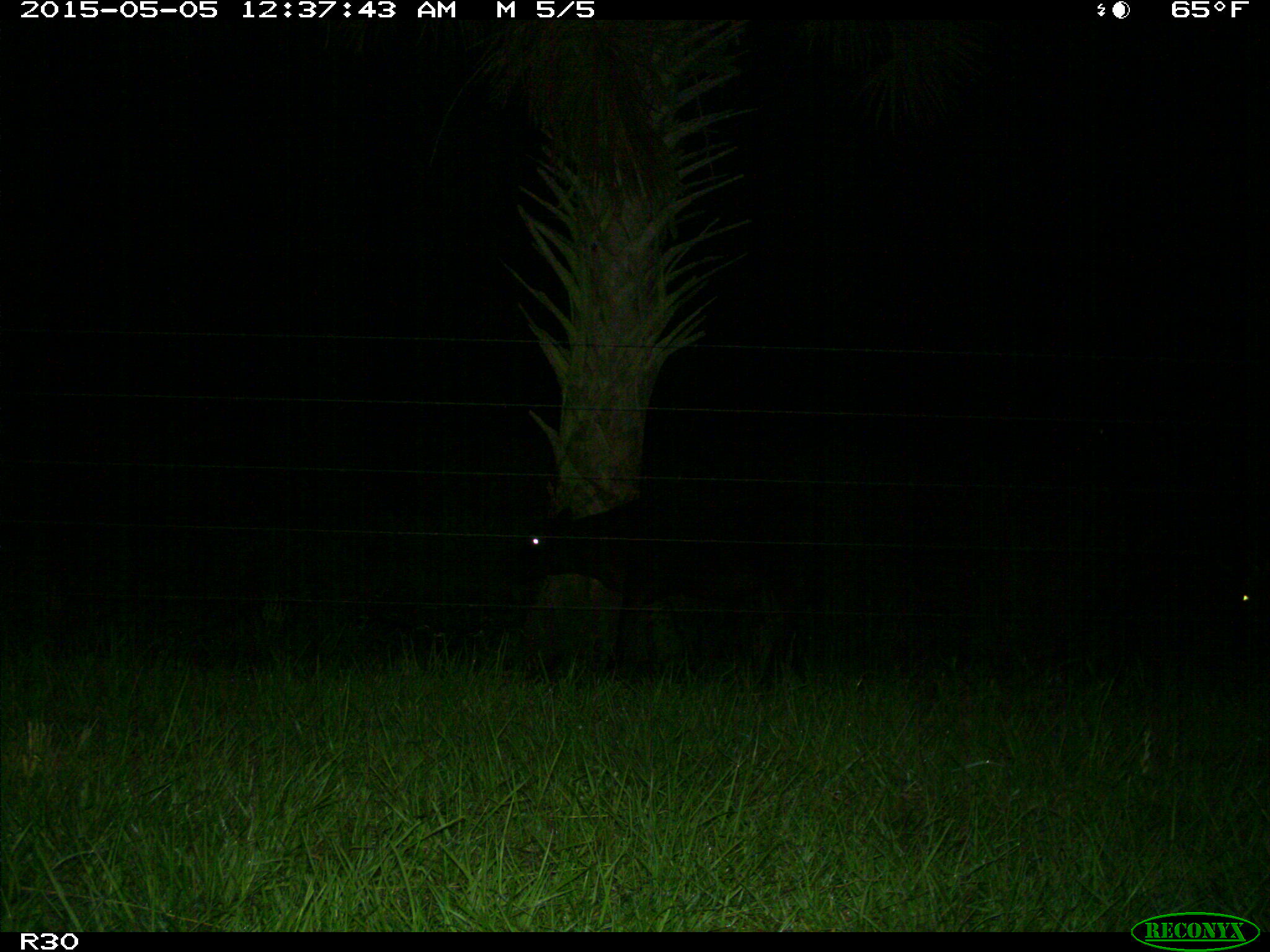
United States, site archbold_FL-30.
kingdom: Animalia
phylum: Chordata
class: Mammalia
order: Artiodactyla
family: Bovidae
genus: Bos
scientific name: Bos taurus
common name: domestic cow